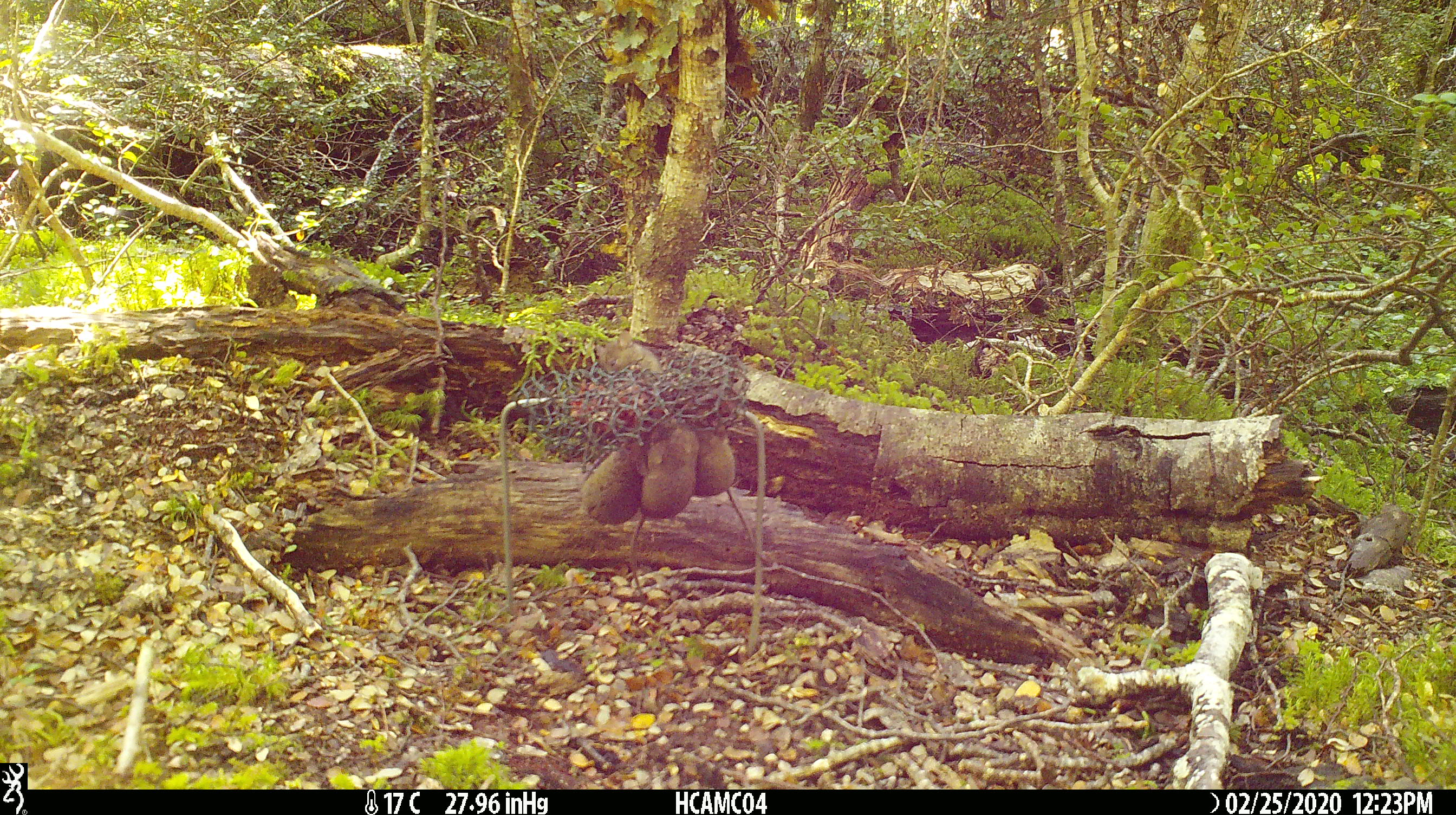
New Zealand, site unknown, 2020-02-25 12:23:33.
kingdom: Animalia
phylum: Chordata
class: Mammalia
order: Rodentia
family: Muridae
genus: Mus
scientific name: Mus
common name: mouse